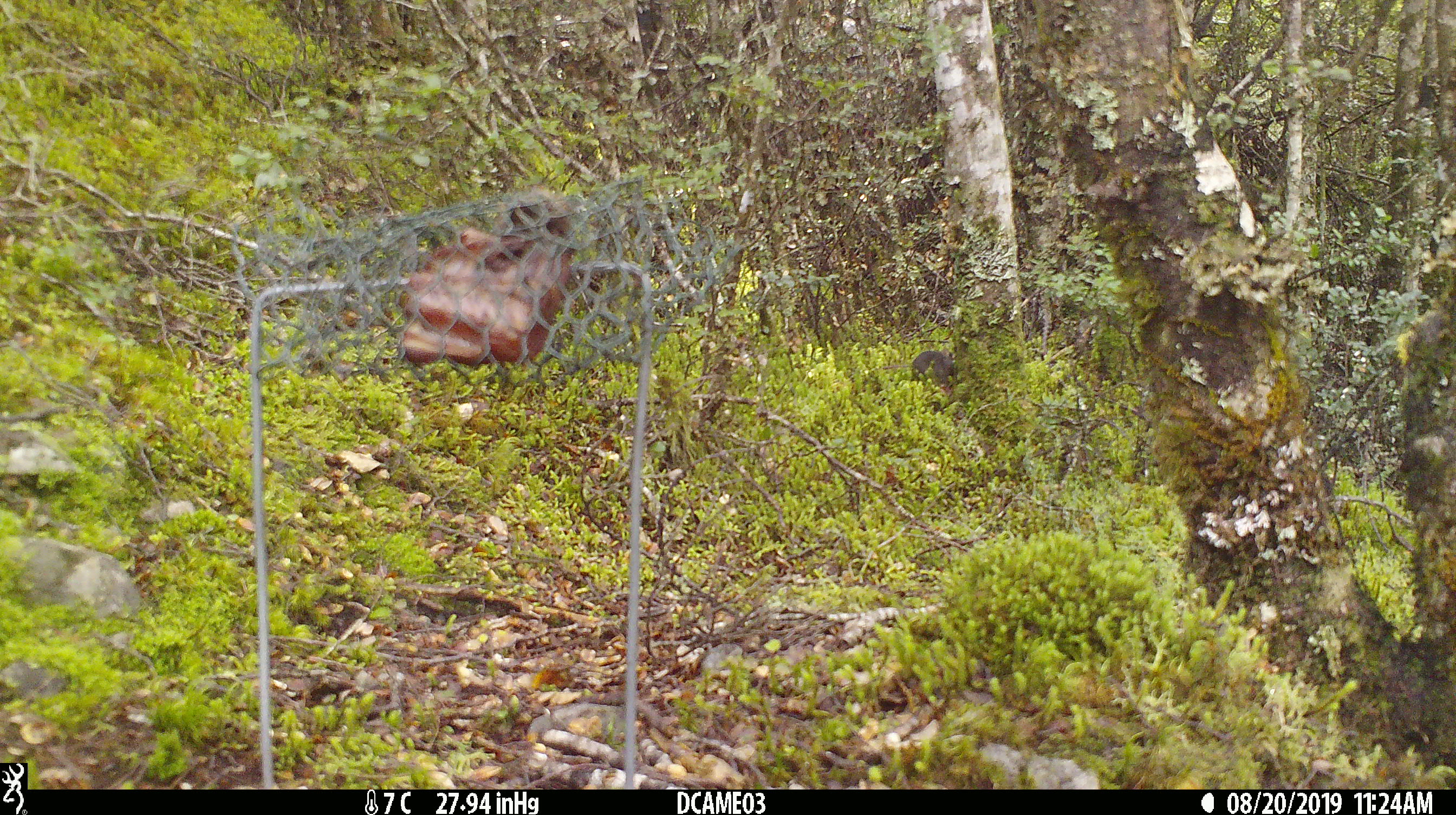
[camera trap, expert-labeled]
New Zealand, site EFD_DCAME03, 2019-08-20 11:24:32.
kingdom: Animalia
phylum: Chordata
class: Mammalia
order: Rodentia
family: Muridae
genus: Mus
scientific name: Mus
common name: mouse